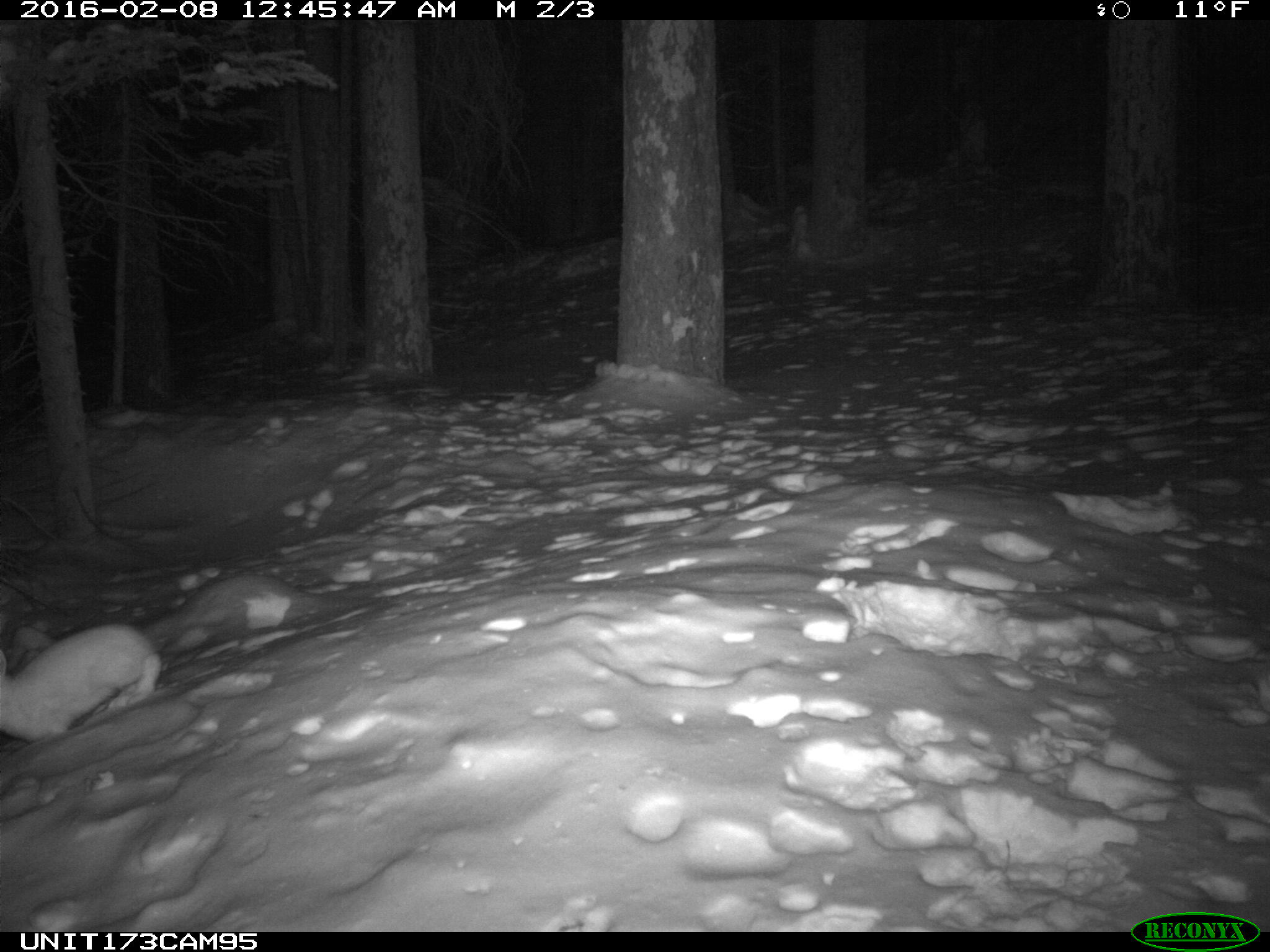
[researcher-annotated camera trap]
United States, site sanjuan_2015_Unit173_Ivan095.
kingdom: Animalia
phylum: Chordata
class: Mammalia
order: Lagomorpha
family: Leporidae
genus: Lepus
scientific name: Lepus americanus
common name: snowshoe hare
Lepus americanus (snowshoe hare).